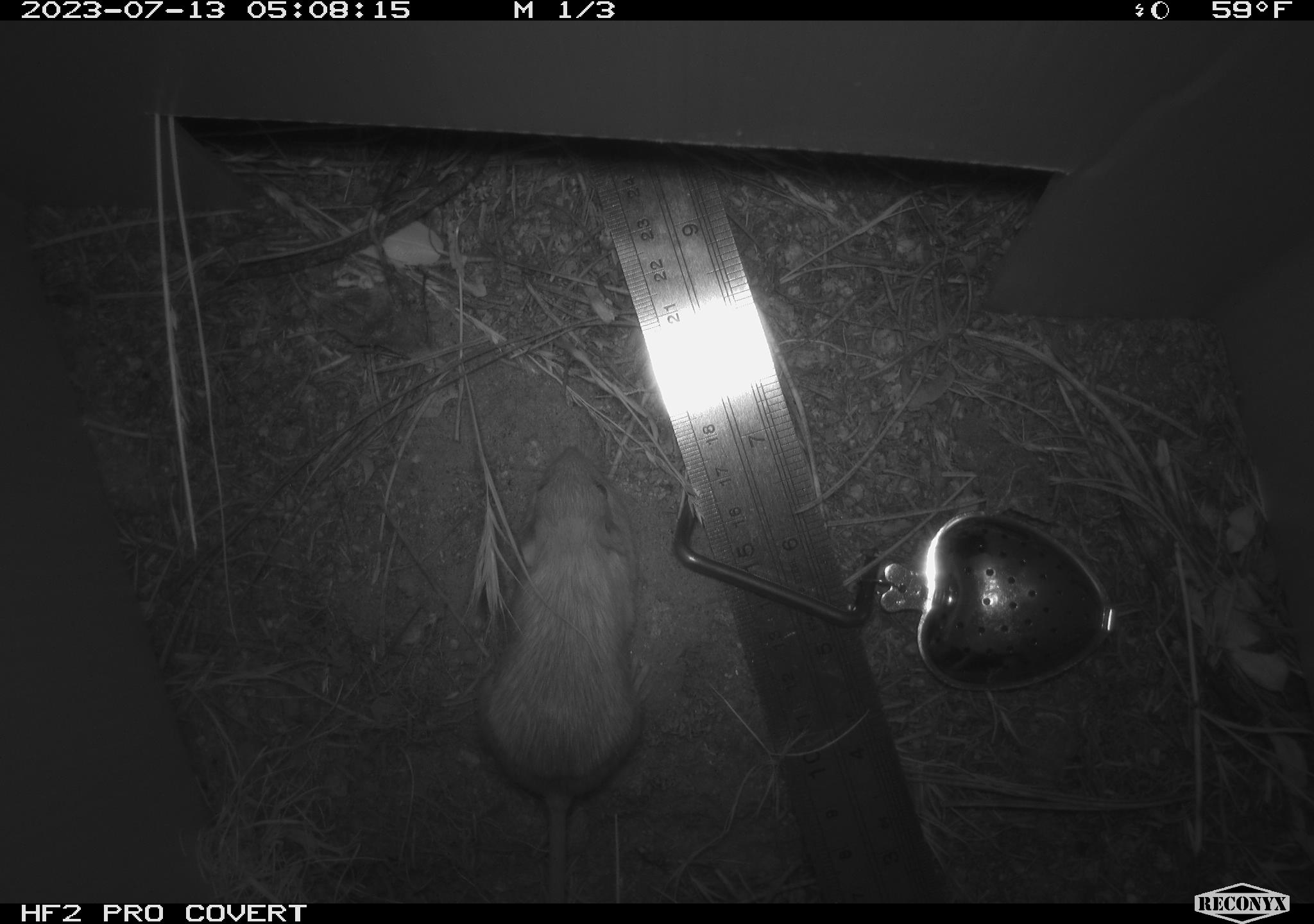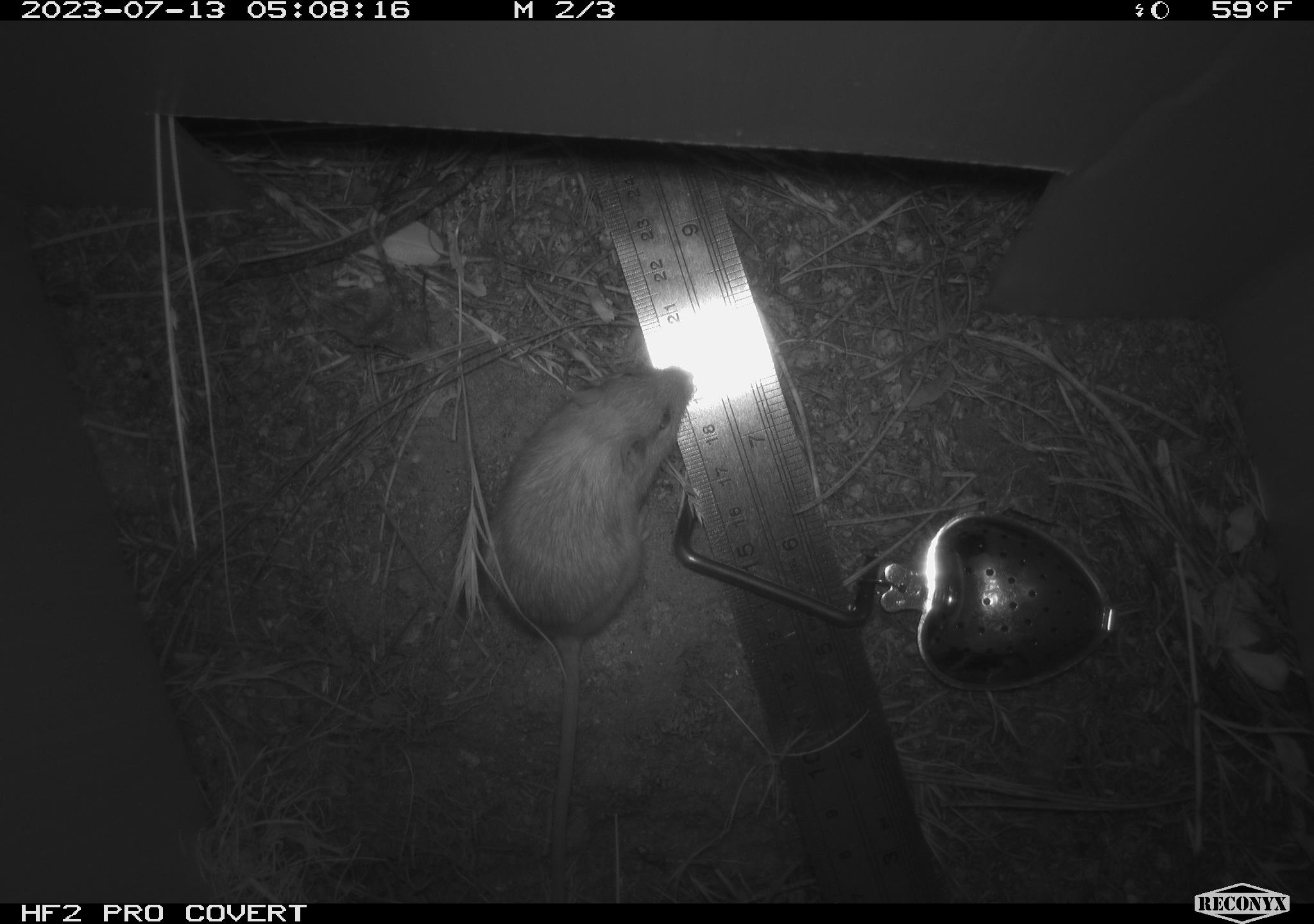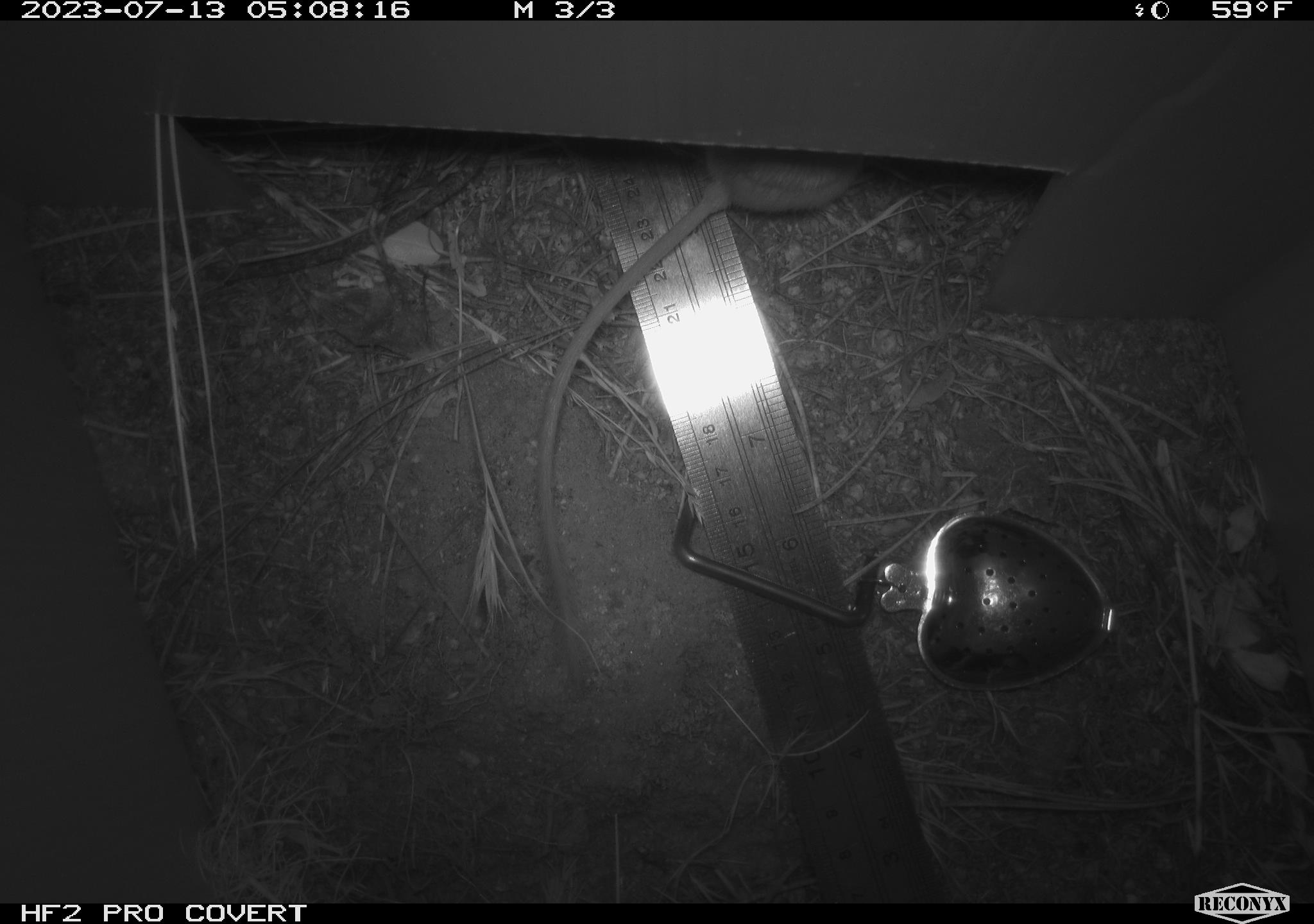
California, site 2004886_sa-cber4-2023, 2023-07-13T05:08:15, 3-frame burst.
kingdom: Animalia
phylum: Chordata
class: Mammalia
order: Rodentia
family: Heteromyidae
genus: Dipodomys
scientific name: Dipodomys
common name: kangaroo rats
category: dipodomys species